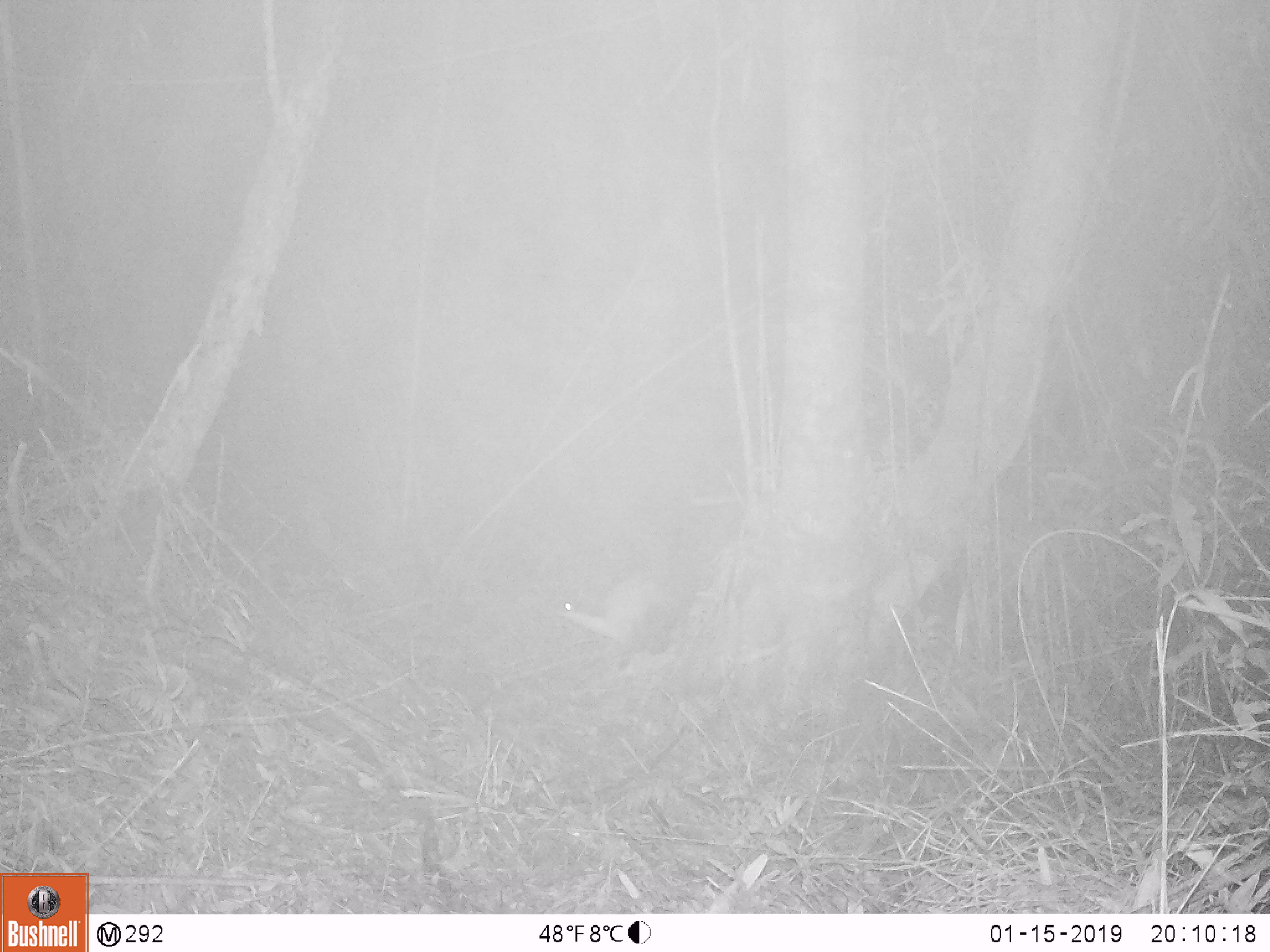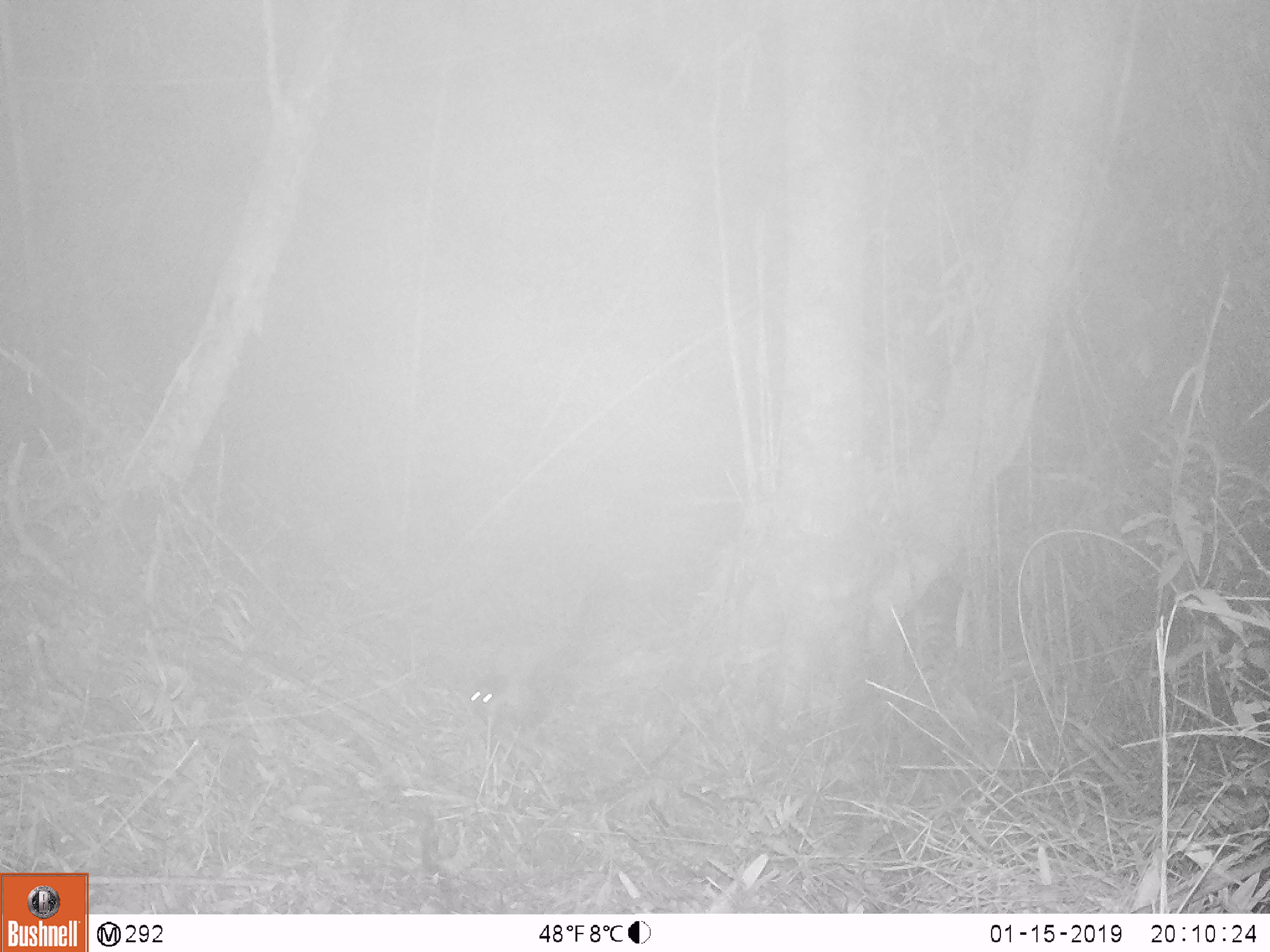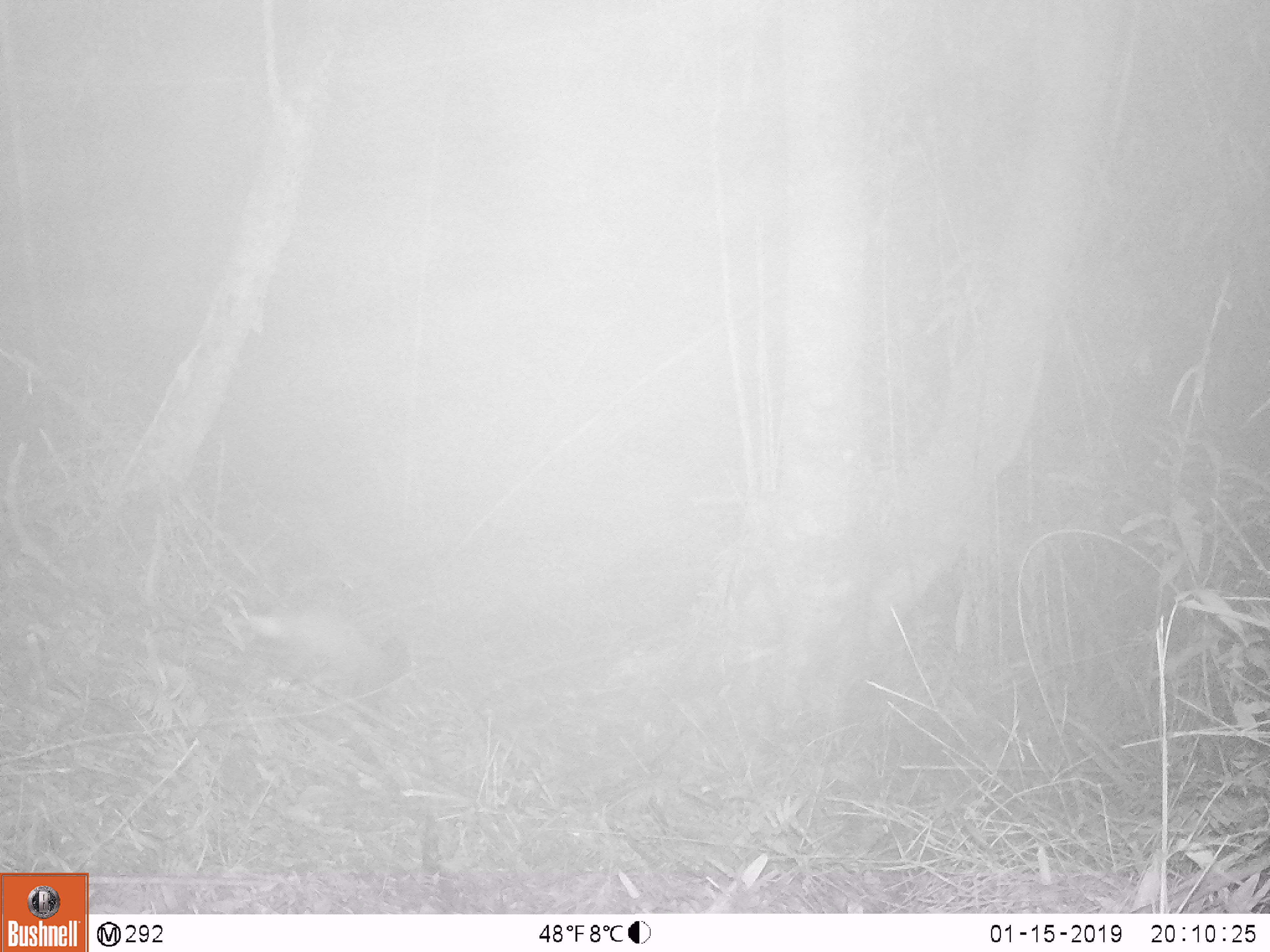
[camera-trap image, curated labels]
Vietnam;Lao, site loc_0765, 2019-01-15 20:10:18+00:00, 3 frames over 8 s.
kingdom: Animalia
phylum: Chordata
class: Mammalia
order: Carnivora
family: Mustelidae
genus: Martes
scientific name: Martes flavigula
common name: yellow-throated marten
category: yellow throated marten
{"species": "yellow throated marten (yellow-throated marten) (Martes flavigula)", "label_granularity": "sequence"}